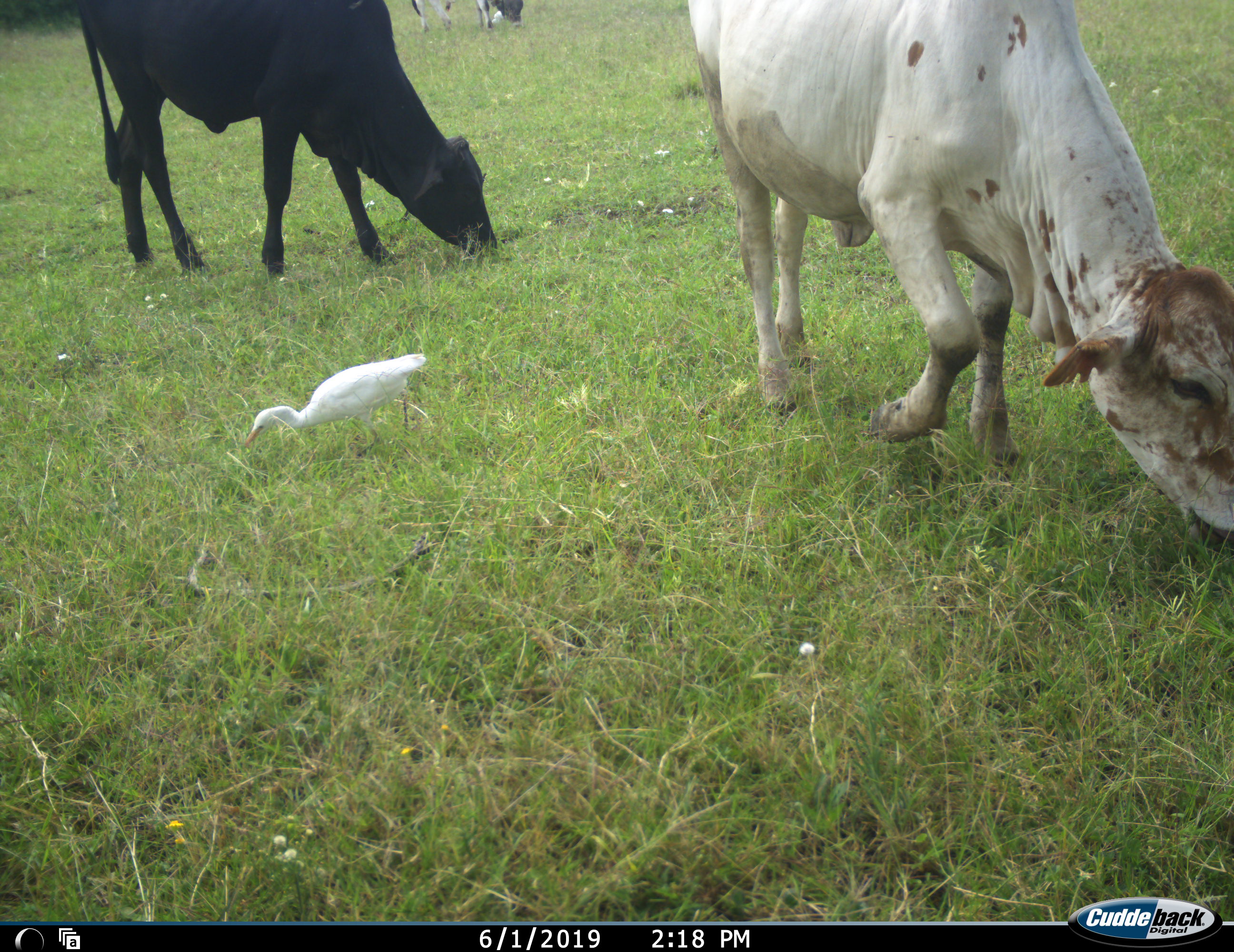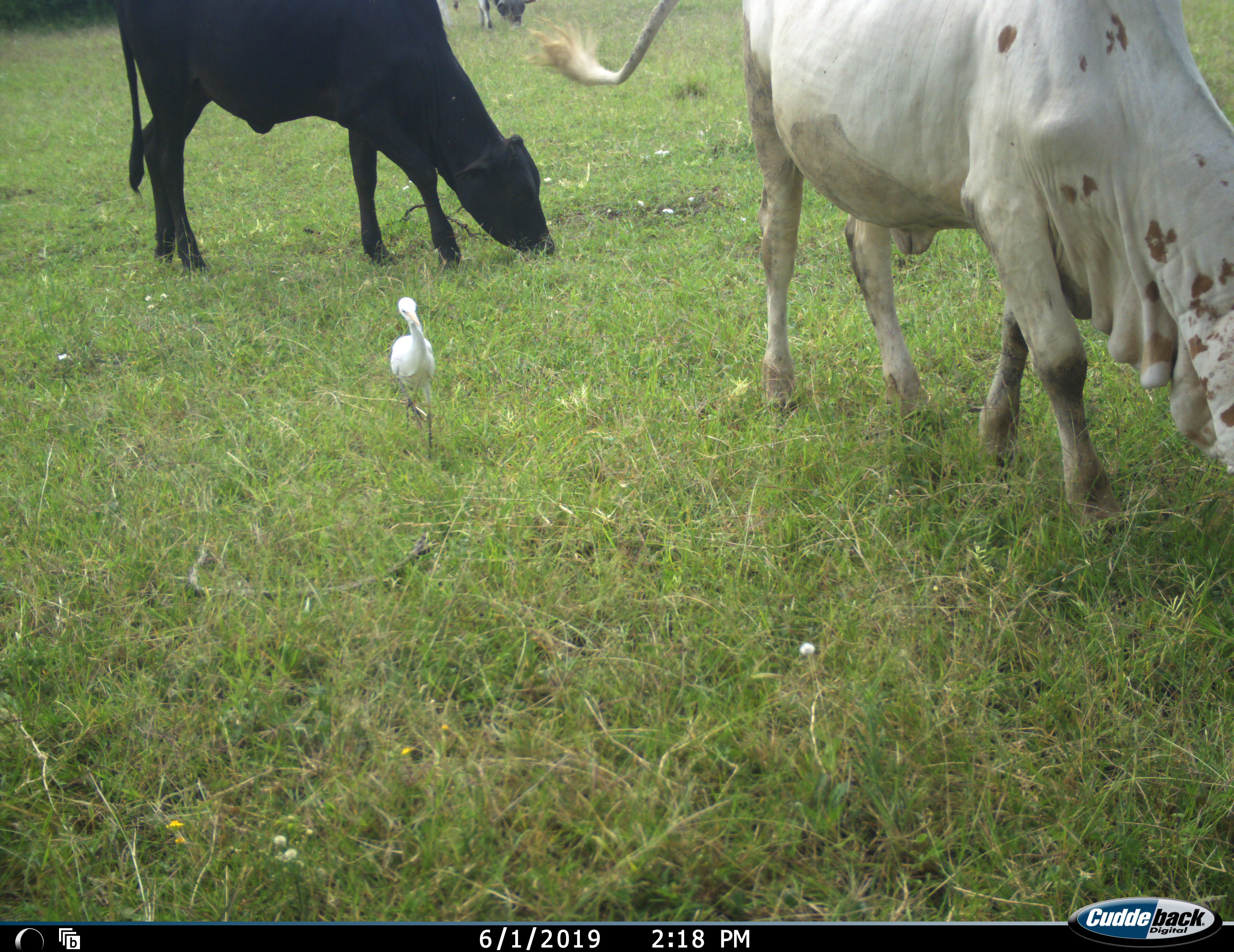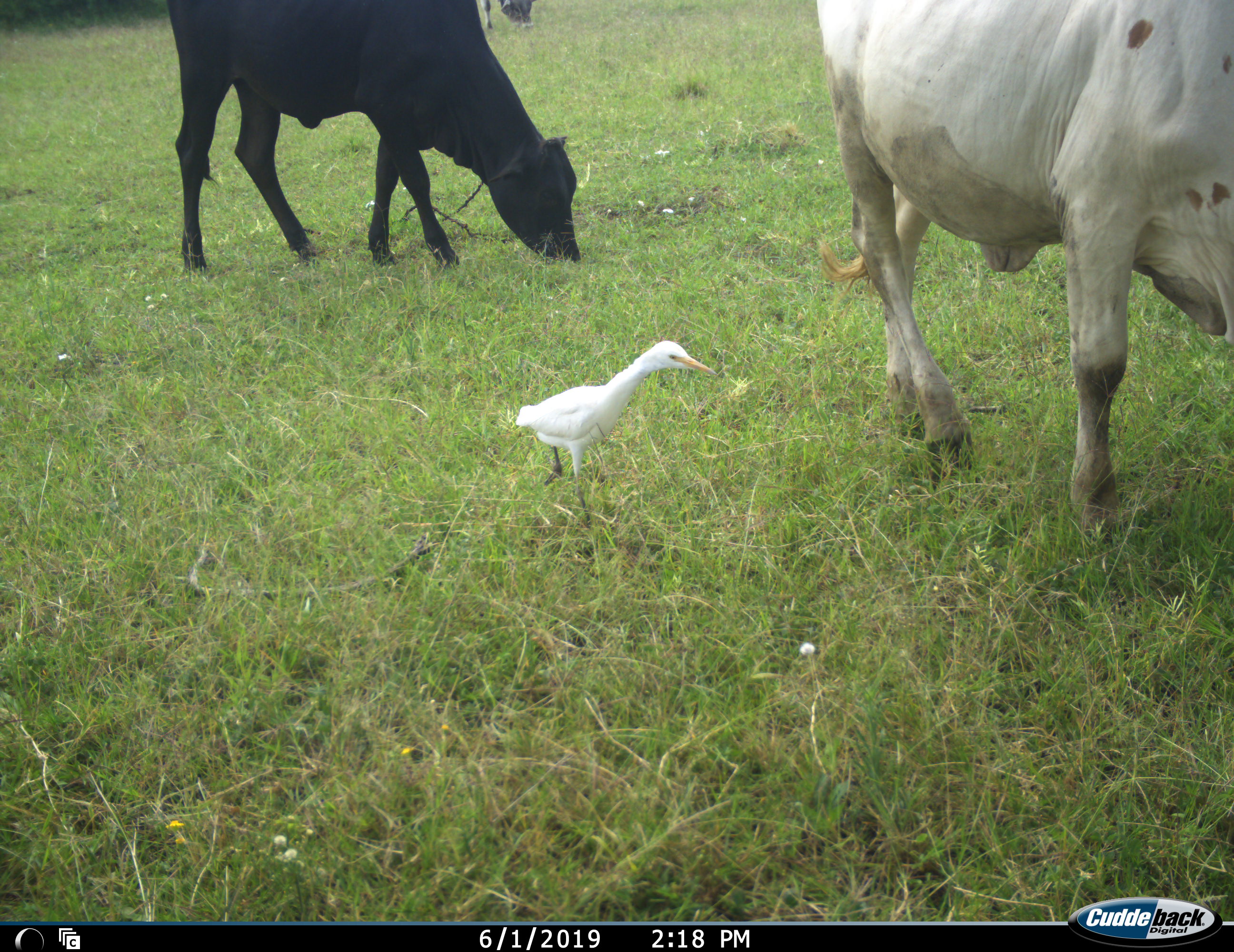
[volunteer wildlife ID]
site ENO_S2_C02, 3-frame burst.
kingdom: Animalia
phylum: Chordata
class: Aves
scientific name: Aves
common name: bird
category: birdother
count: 1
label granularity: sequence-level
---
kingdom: Animalia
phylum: Chordata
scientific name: Vertebrata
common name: domestic animal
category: domesticanimal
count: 3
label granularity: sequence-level